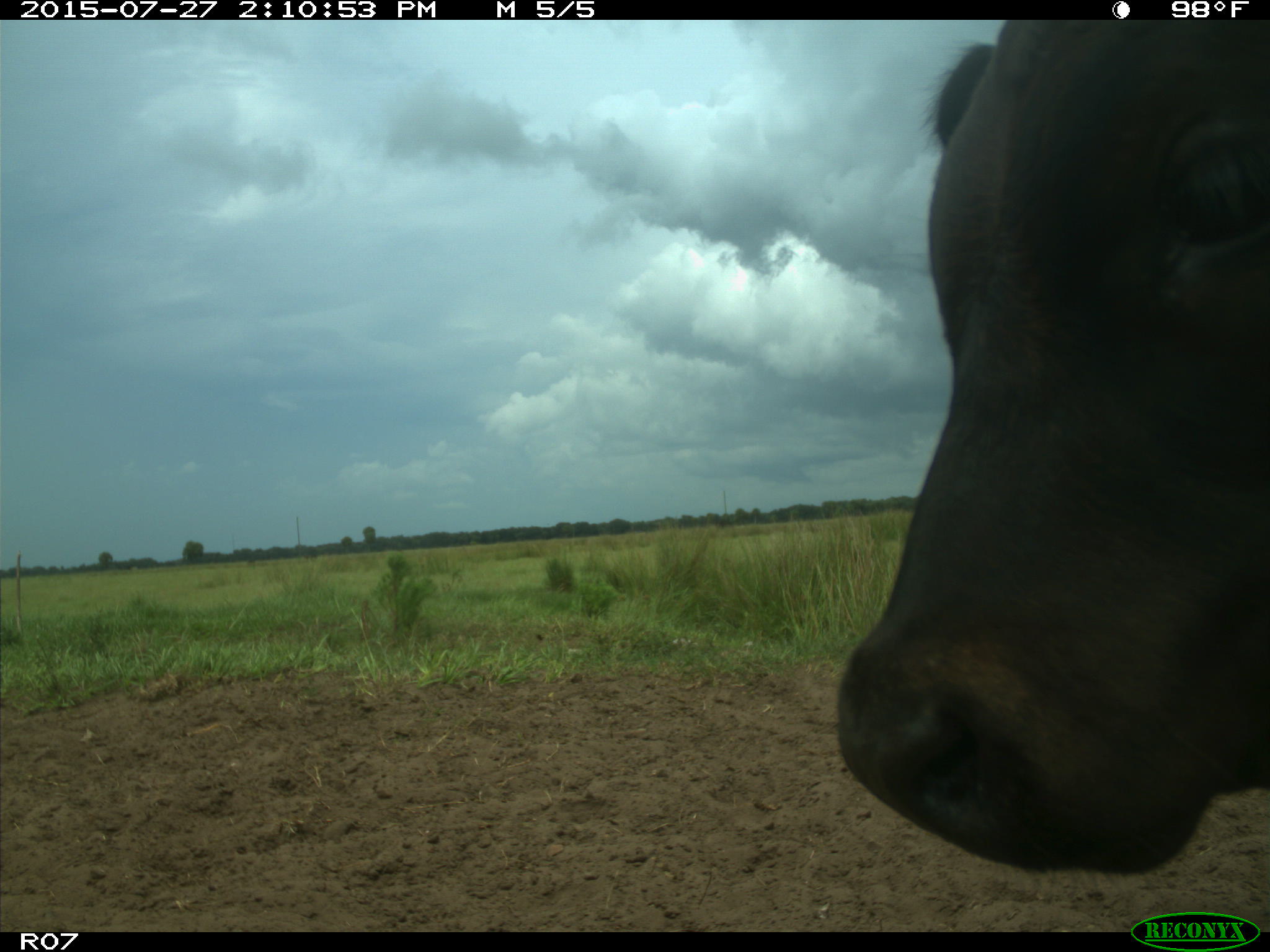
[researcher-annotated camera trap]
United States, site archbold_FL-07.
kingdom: Animalia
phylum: Chordata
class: Mammalia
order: Artiodactyla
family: Bovidae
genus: Bos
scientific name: Bos taurus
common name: domestic cow